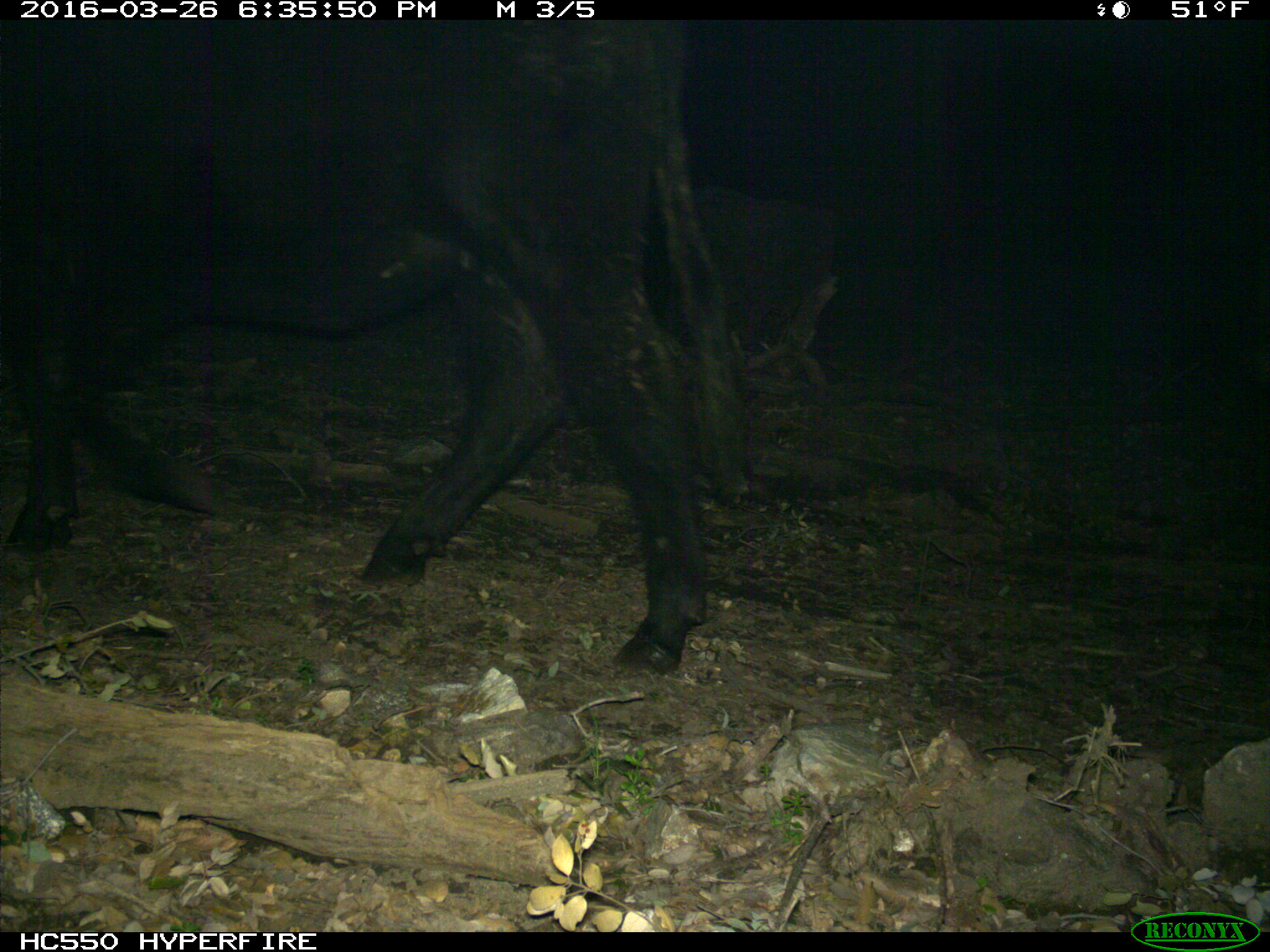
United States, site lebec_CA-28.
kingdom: Animalia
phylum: Chordata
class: Mammalia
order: Artiodactyla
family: Bovidae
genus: Bos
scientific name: Bos taurus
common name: domestic cow